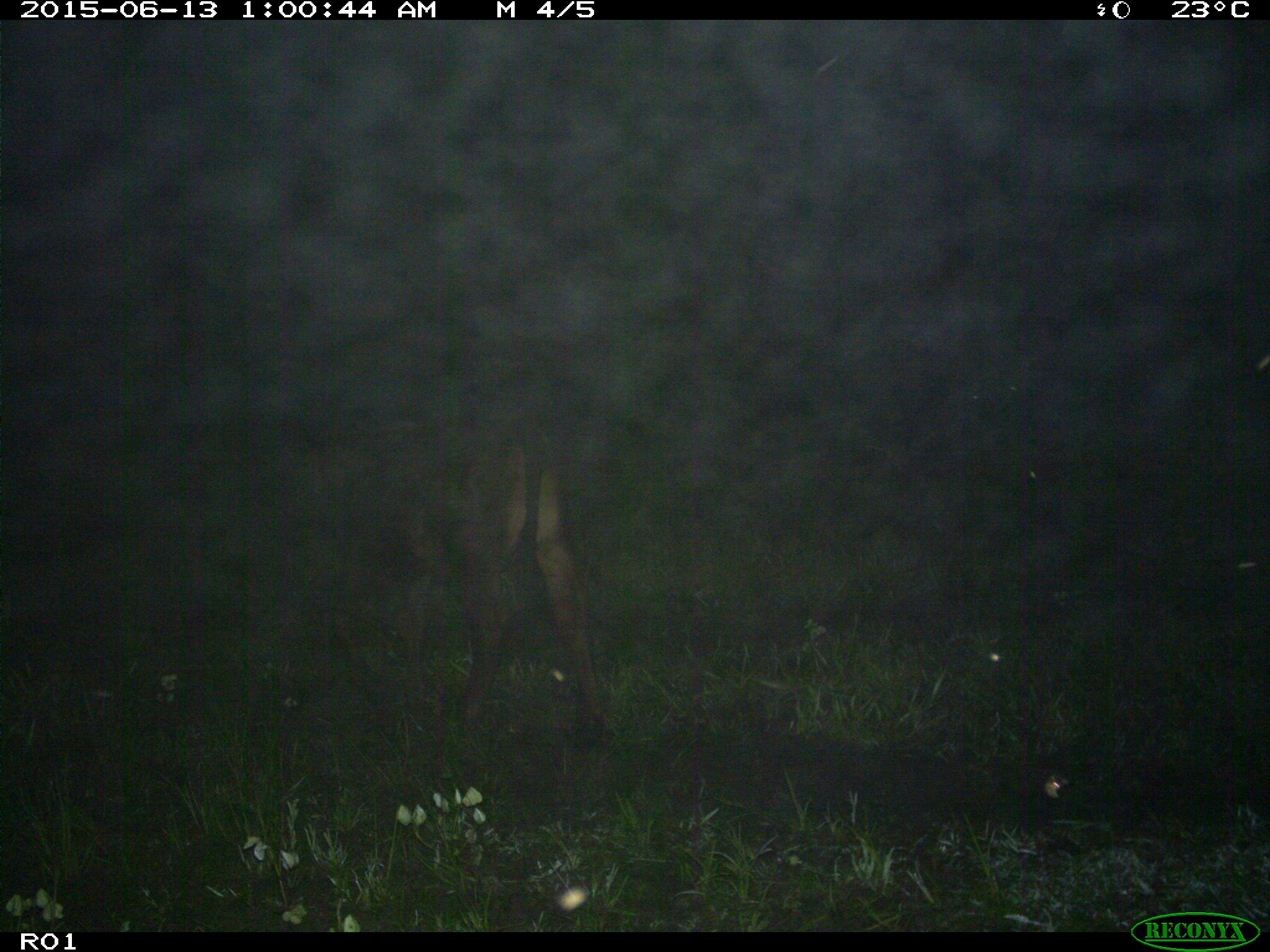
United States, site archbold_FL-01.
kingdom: Animalia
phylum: Chordata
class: Mammalia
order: Artiodactyla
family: Bovidae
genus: Bos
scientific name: Bos taurus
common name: domestic cow